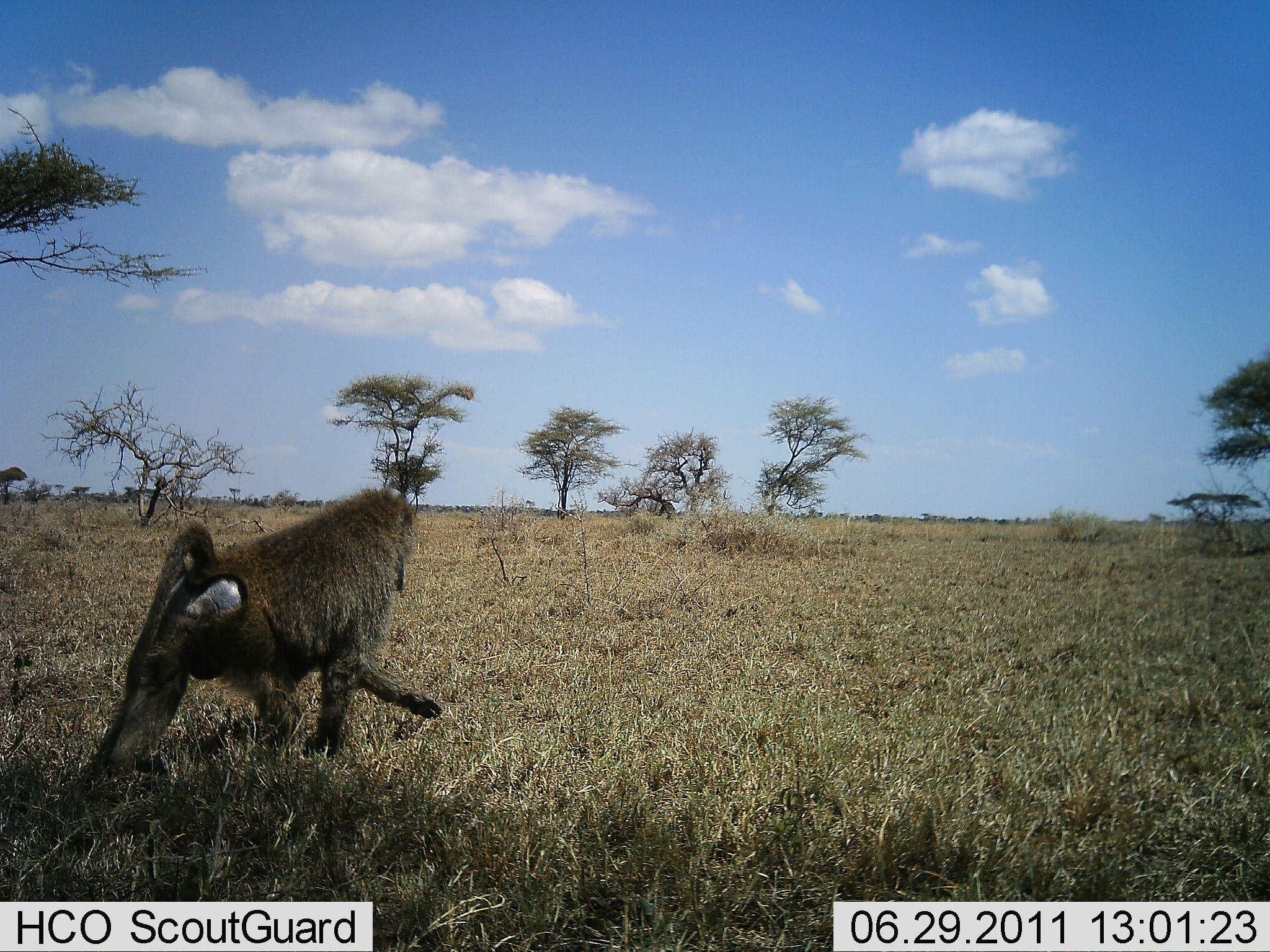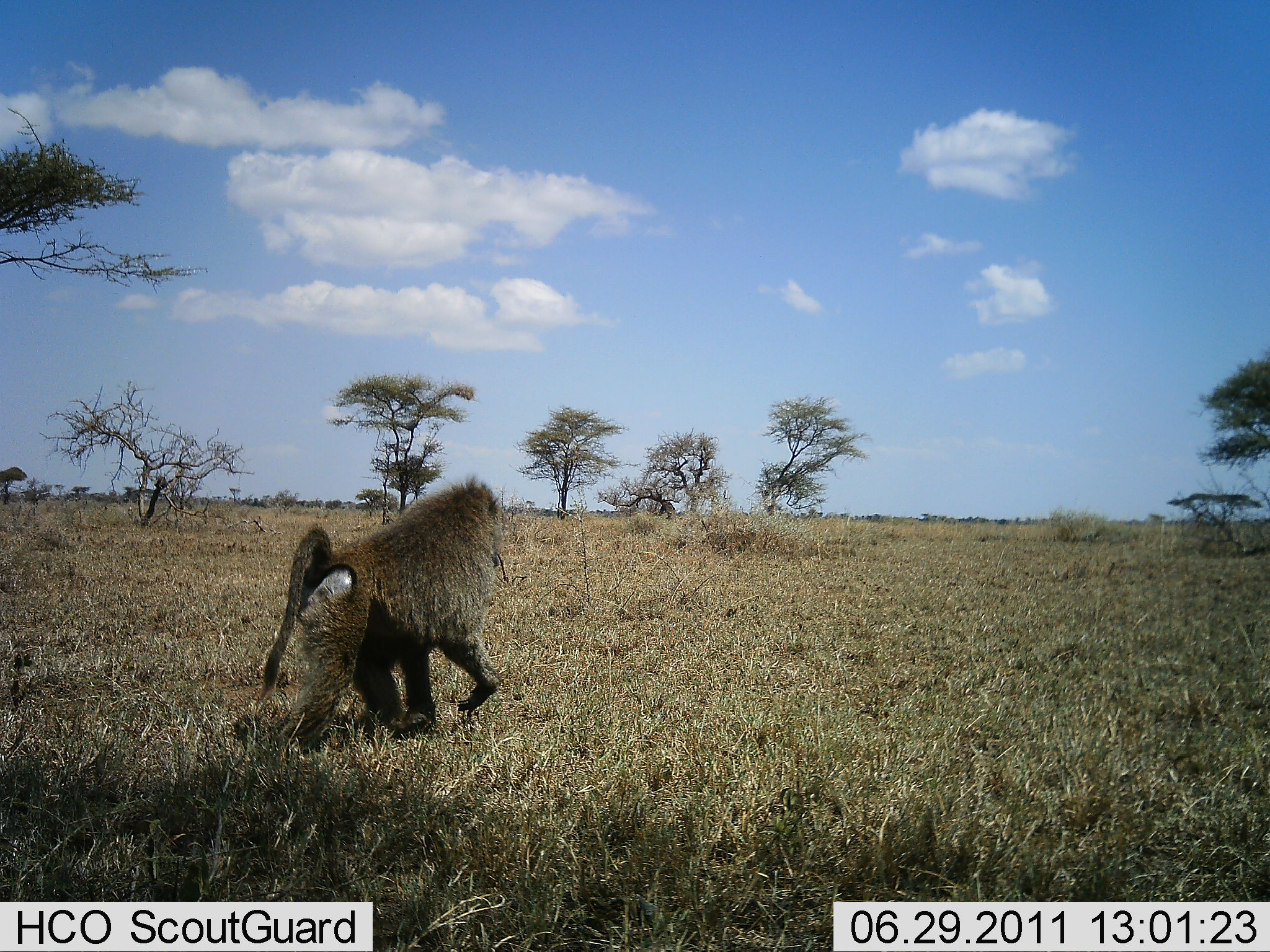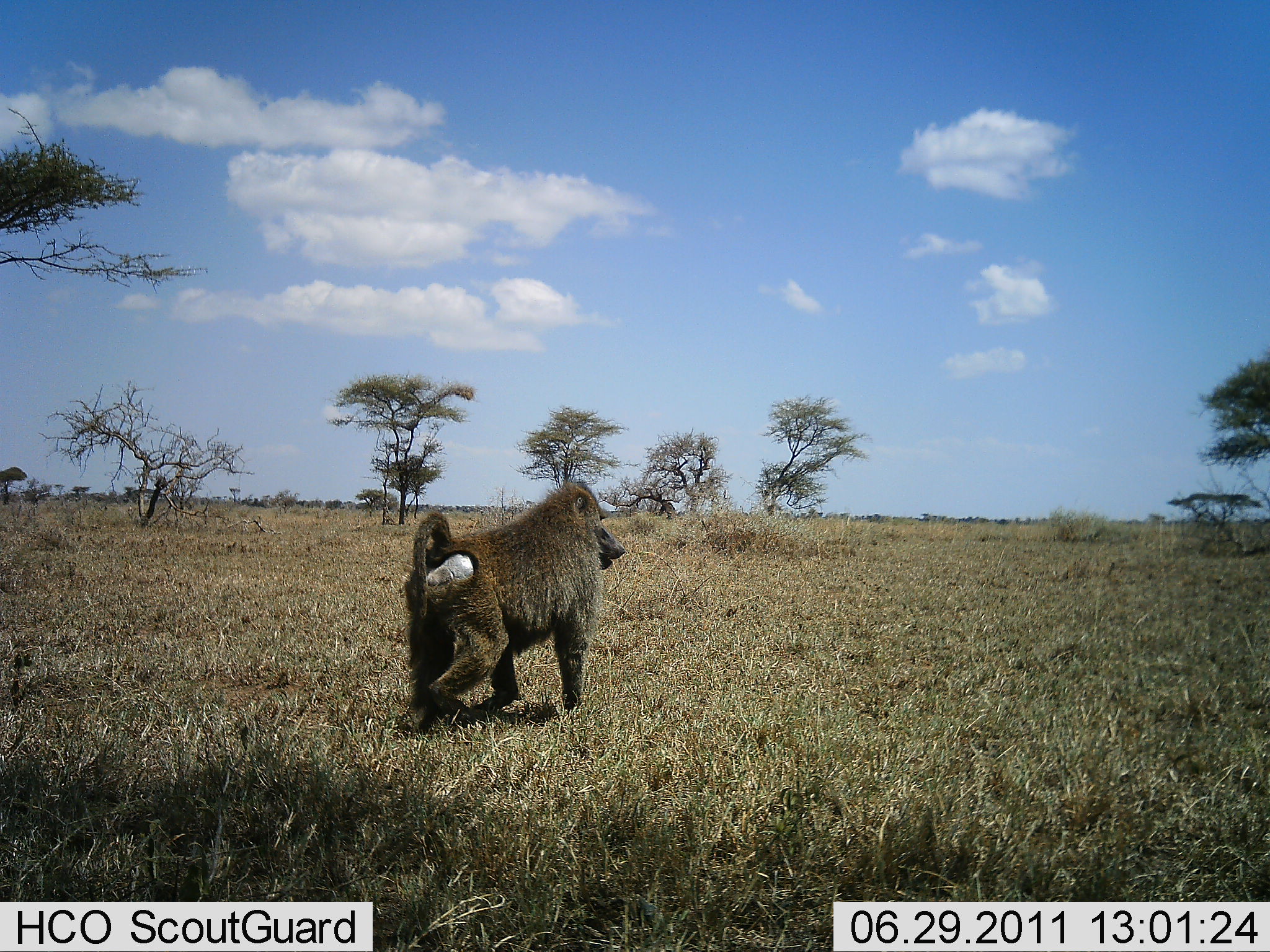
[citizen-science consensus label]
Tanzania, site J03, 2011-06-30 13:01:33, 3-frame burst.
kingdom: Animalia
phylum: Chordata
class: Mammalia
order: Primates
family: Cercopithecidae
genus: Papio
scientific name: Papio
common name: baboon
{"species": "baboon (Papio)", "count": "1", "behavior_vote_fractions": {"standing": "0%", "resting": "0%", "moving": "100%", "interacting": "0%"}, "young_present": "0%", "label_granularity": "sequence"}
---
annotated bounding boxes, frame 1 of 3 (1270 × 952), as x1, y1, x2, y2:
animal: 75, 483, 442, 841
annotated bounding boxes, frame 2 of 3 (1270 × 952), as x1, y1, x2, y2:
animal: 386, 474, 503, 525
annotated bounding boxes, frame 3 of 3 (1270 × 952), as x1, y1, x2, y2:
animal: 401, 479, 629, 736